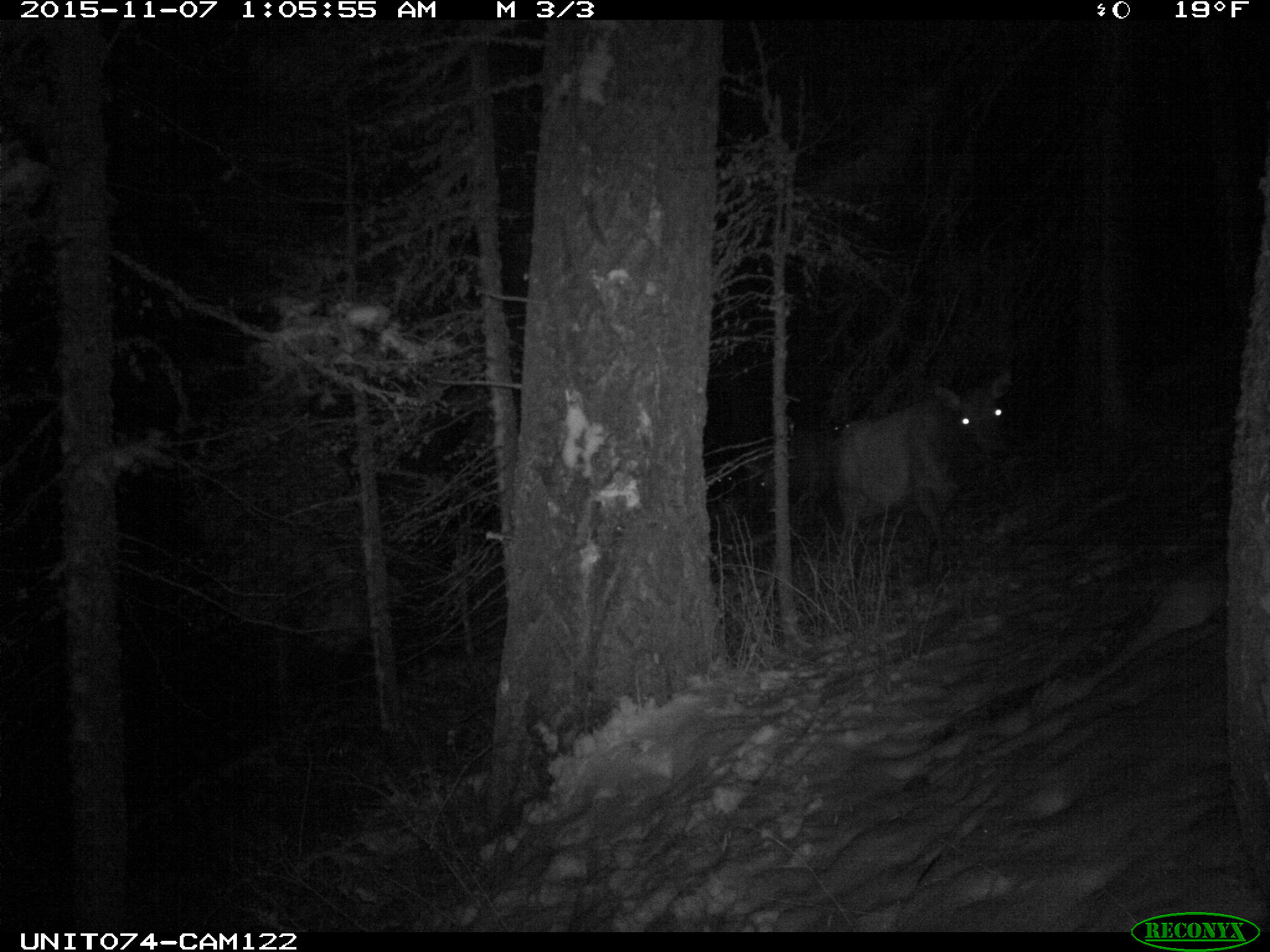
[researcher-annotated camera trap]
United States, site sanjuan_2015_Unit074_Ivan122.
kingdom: Animalia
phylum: Chordata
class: Mammalia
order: Artiodactyla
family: Cervidae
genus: Cervus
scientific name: Cervus elaphus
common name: red deer